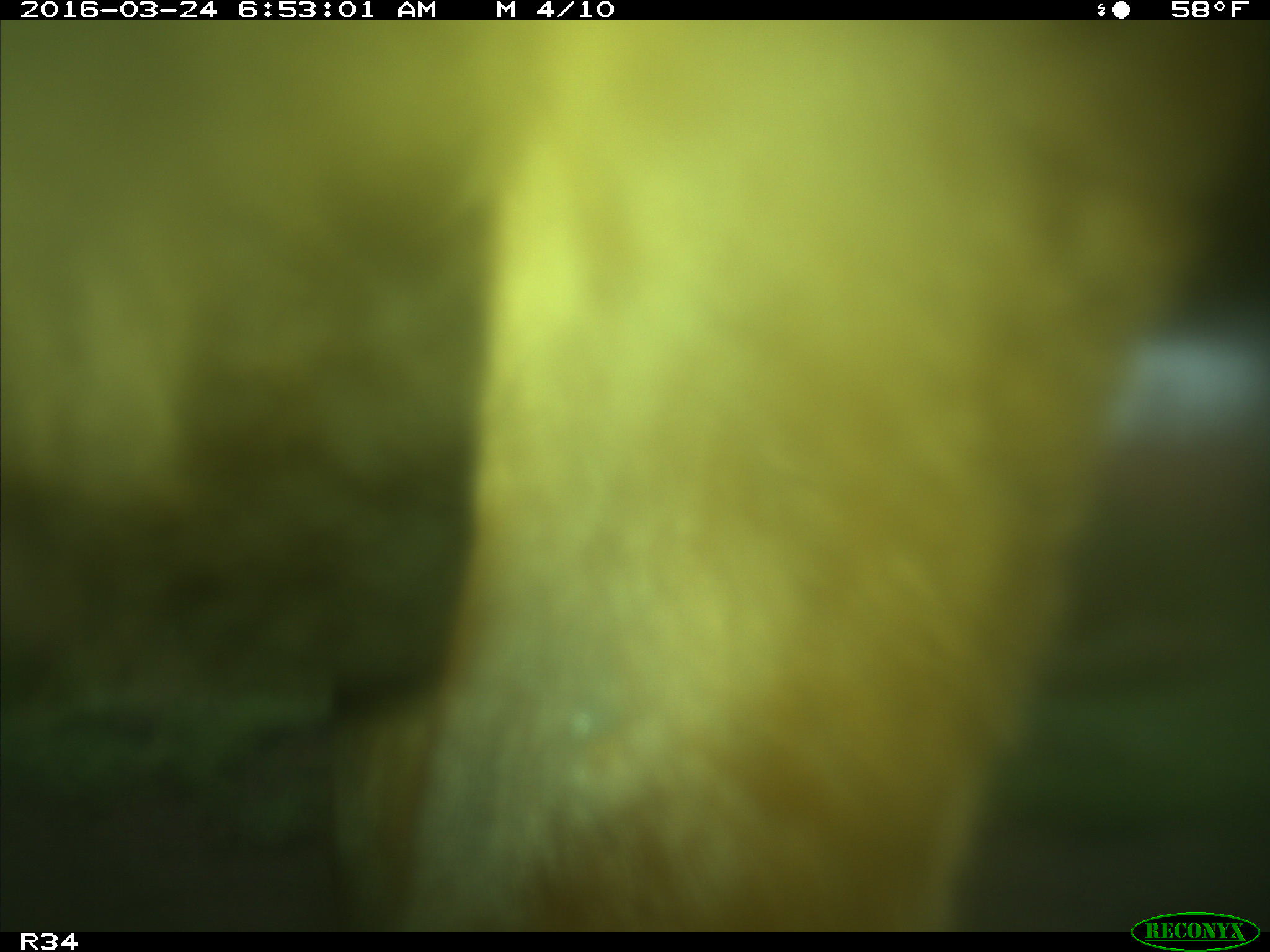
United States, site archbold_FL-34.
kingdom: Animalia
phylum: Chordata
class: Mammalia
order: Artiodactyla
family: Bovidae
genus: Bos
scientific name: Bos taurus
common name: domestic cow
Bos taurus (domestic cow).